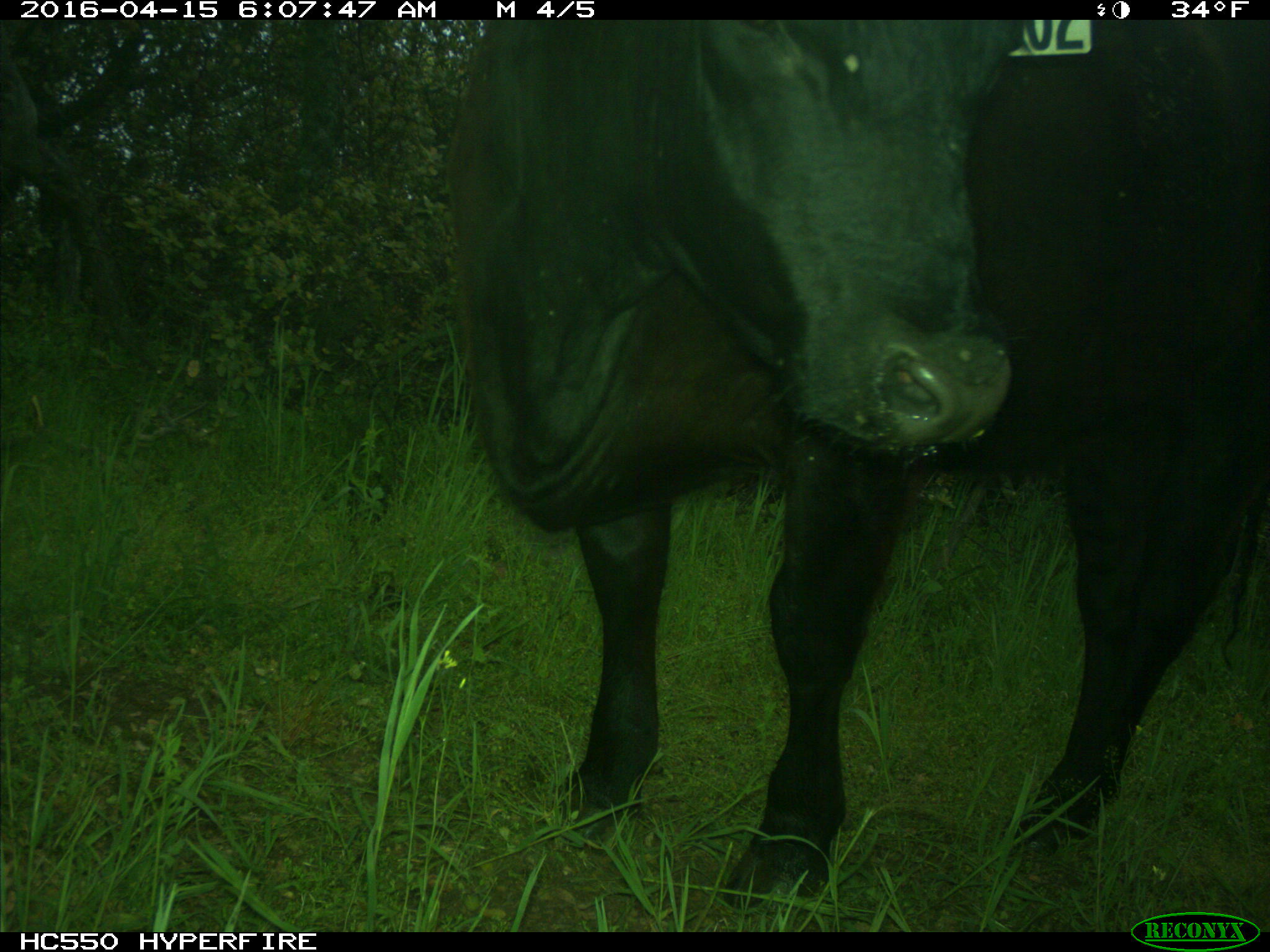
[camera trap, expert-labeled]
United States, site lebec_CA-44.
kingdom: Animalia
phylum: Chordata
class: Mammalia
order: Artiodactyla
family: Bovidae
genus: Bos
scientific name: Bos taurus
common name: domestic cow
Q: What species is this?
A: Bos taurus (domestic cow).